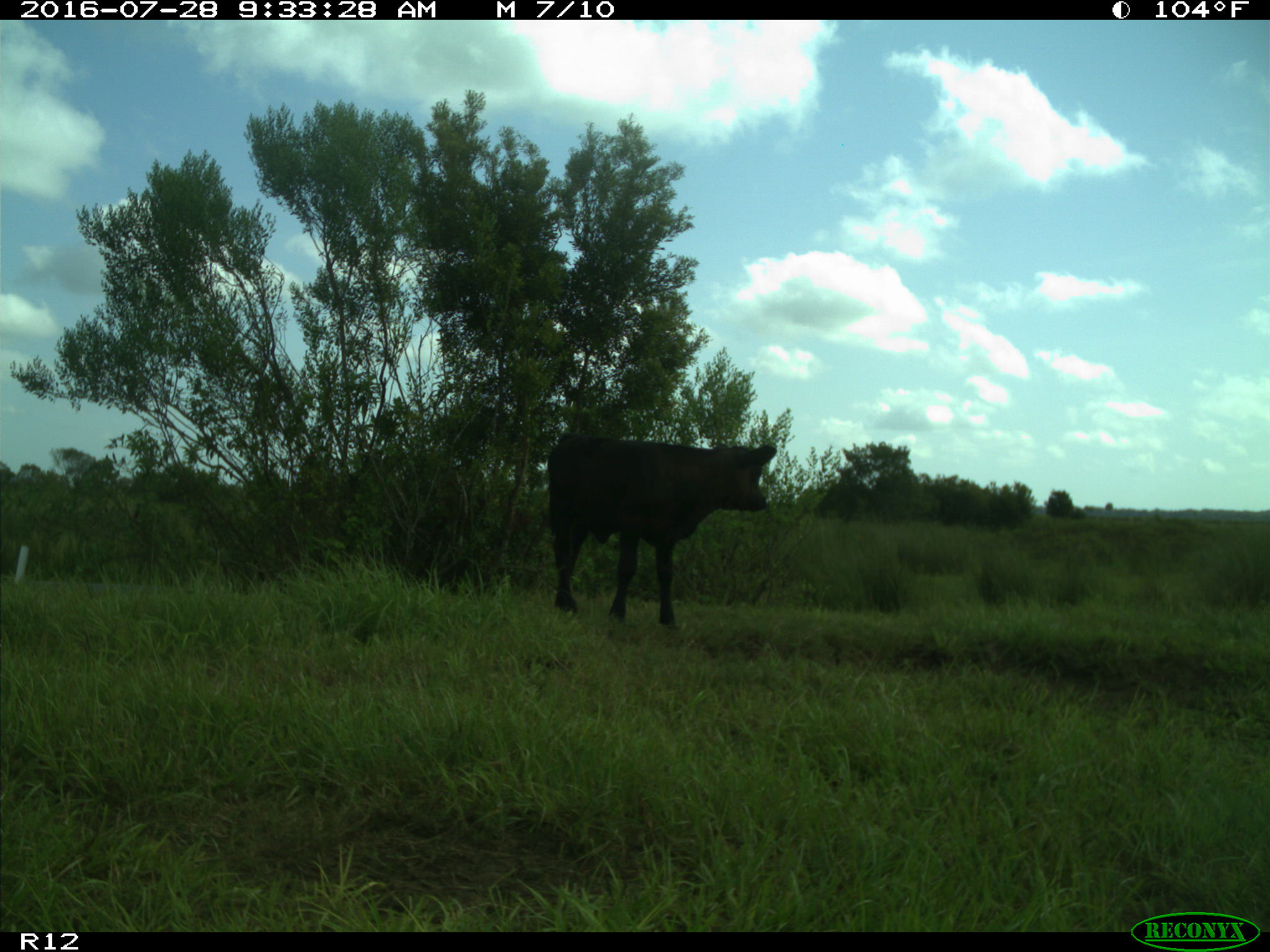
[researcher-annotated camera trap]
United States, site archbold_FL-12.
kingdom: Animalia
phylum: Chordata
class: Mammalia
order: Artiodactyla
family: Bovidae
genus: Bos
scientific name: Bos taurus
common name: domestic cow